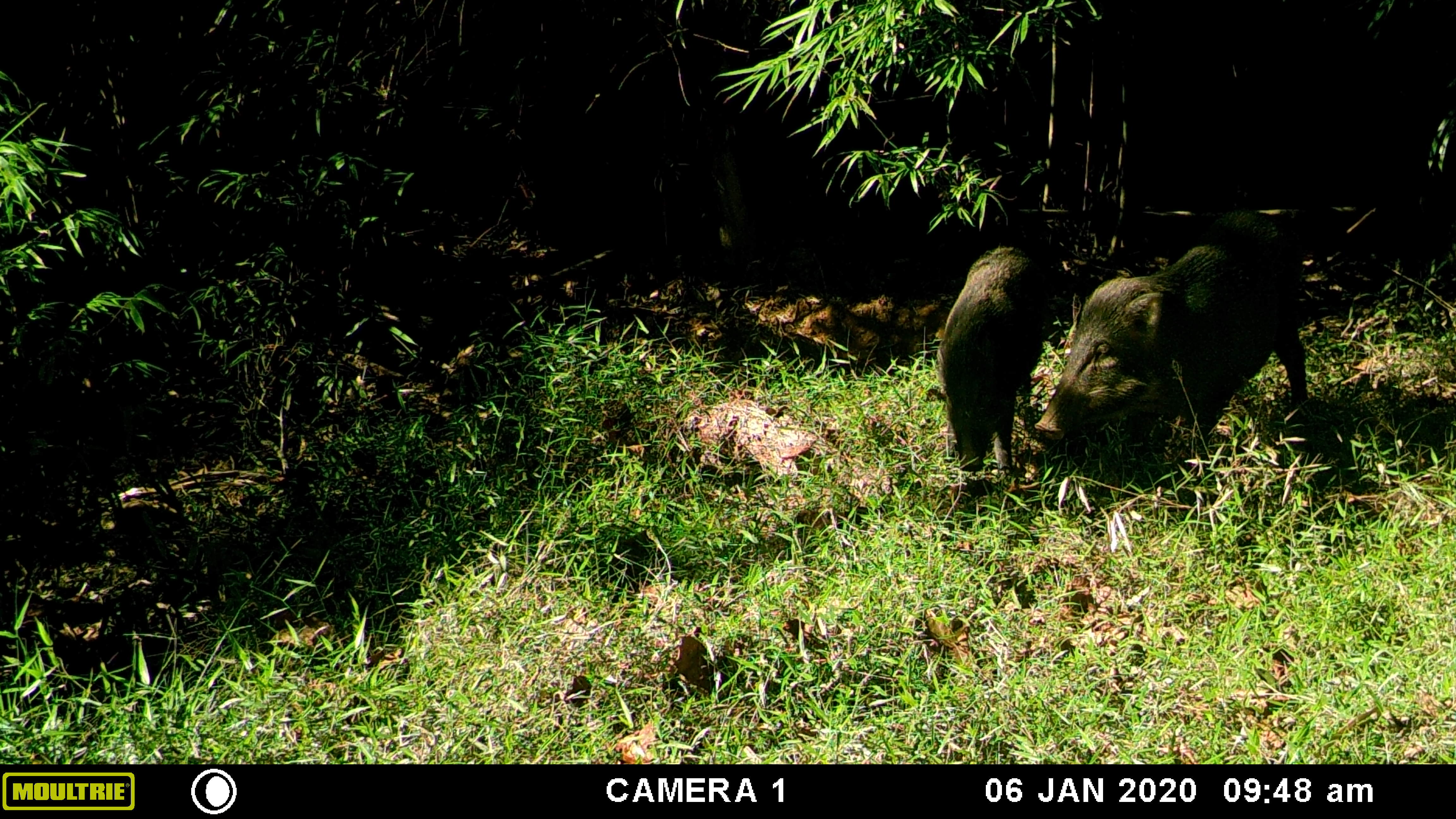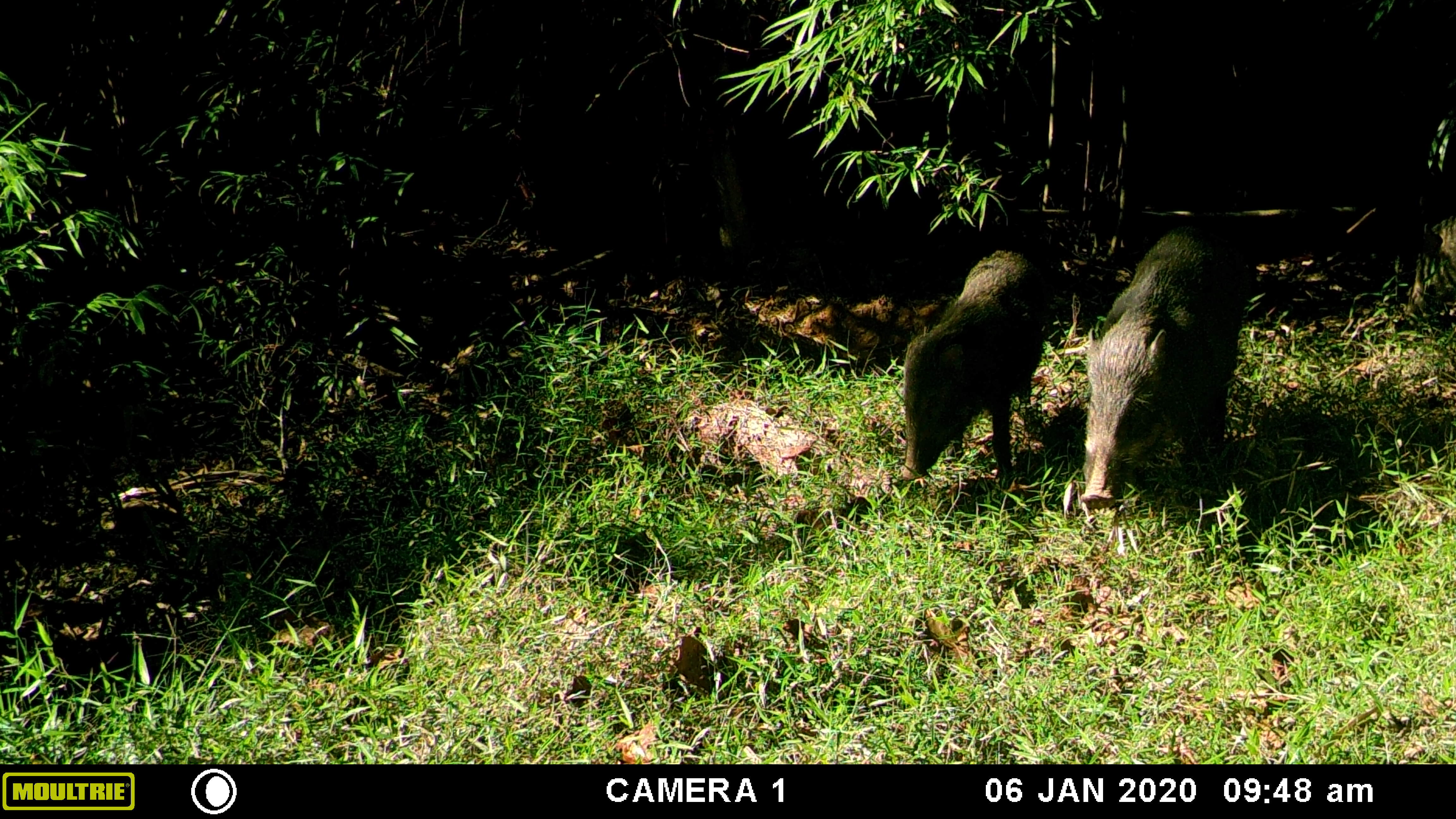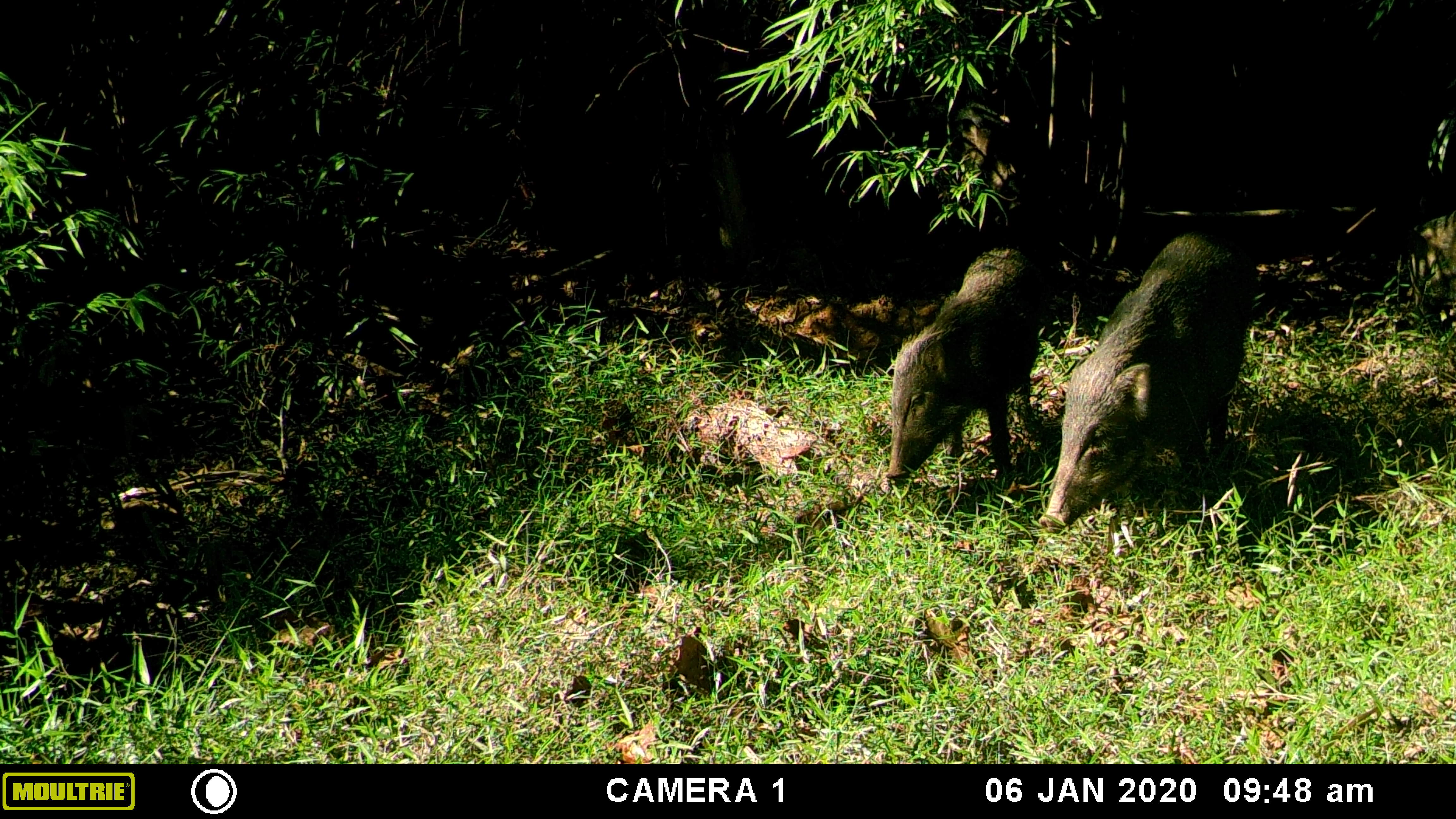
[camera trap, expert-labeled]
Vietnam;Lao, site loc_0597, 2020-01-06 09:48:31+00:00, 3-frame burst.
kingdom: Animalia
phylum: Chordata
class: Mammalia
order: Artiodactyla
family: Suidae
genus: Sus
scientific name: Sus scrofa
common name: eurasian wild pig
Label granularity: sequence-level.